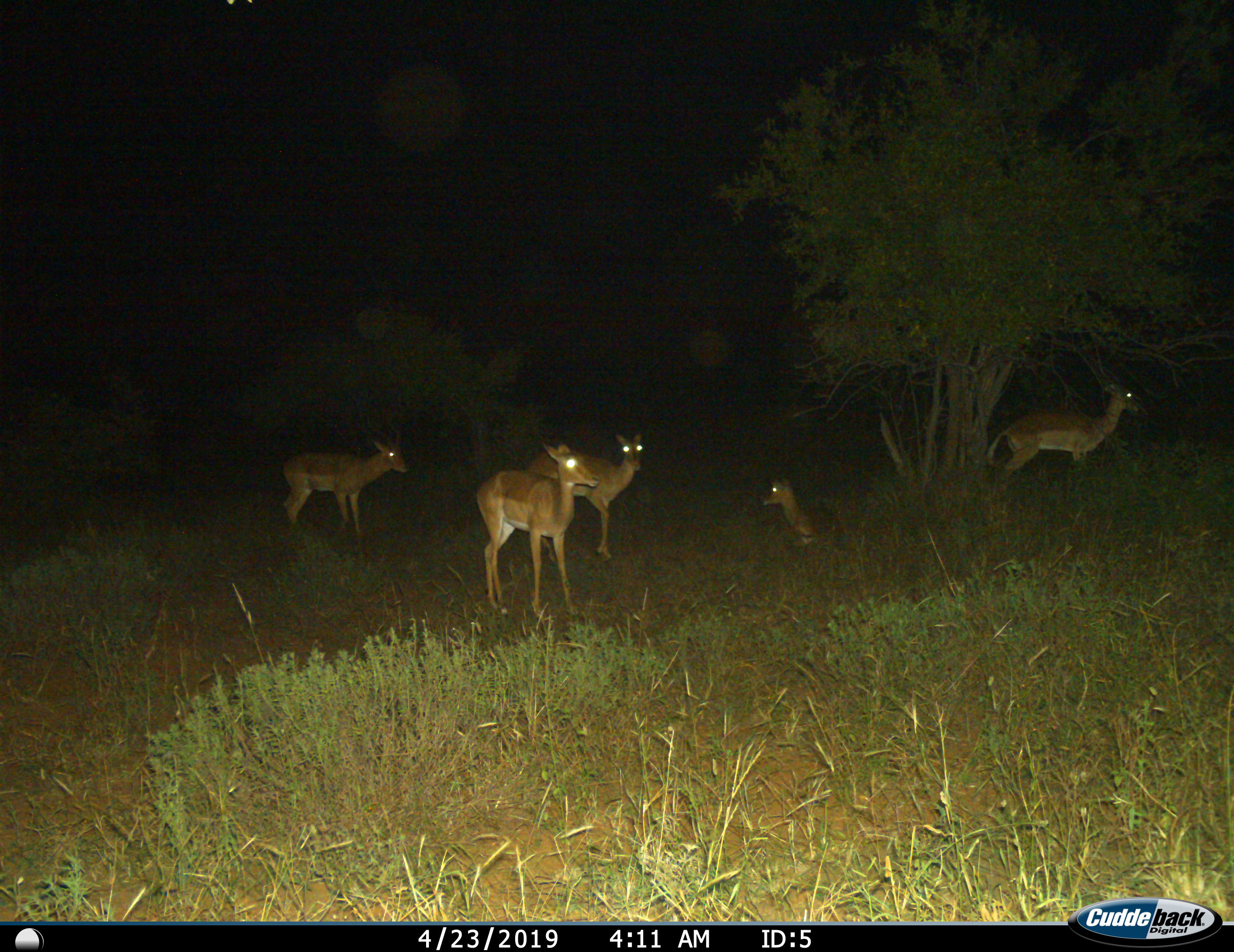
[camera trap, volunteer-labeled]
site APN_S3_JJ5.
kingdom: Animalia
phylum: Chordata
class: Mammalia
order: Artiodactyla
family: Bovidae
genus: Aepyceros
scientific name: Aepyceros melampus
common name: impala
Impala (Aepyceros melampus), count 5. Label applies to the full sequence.